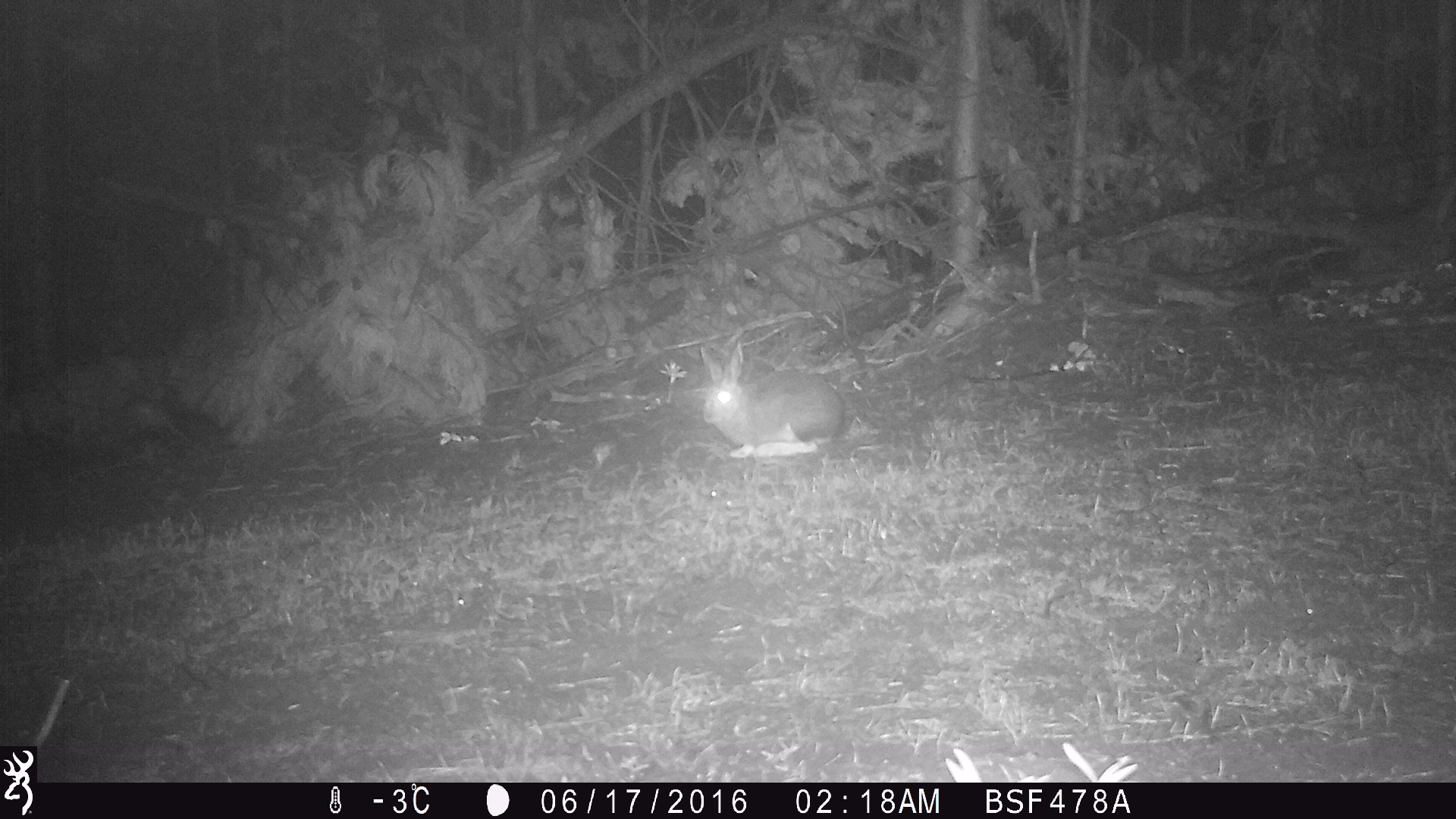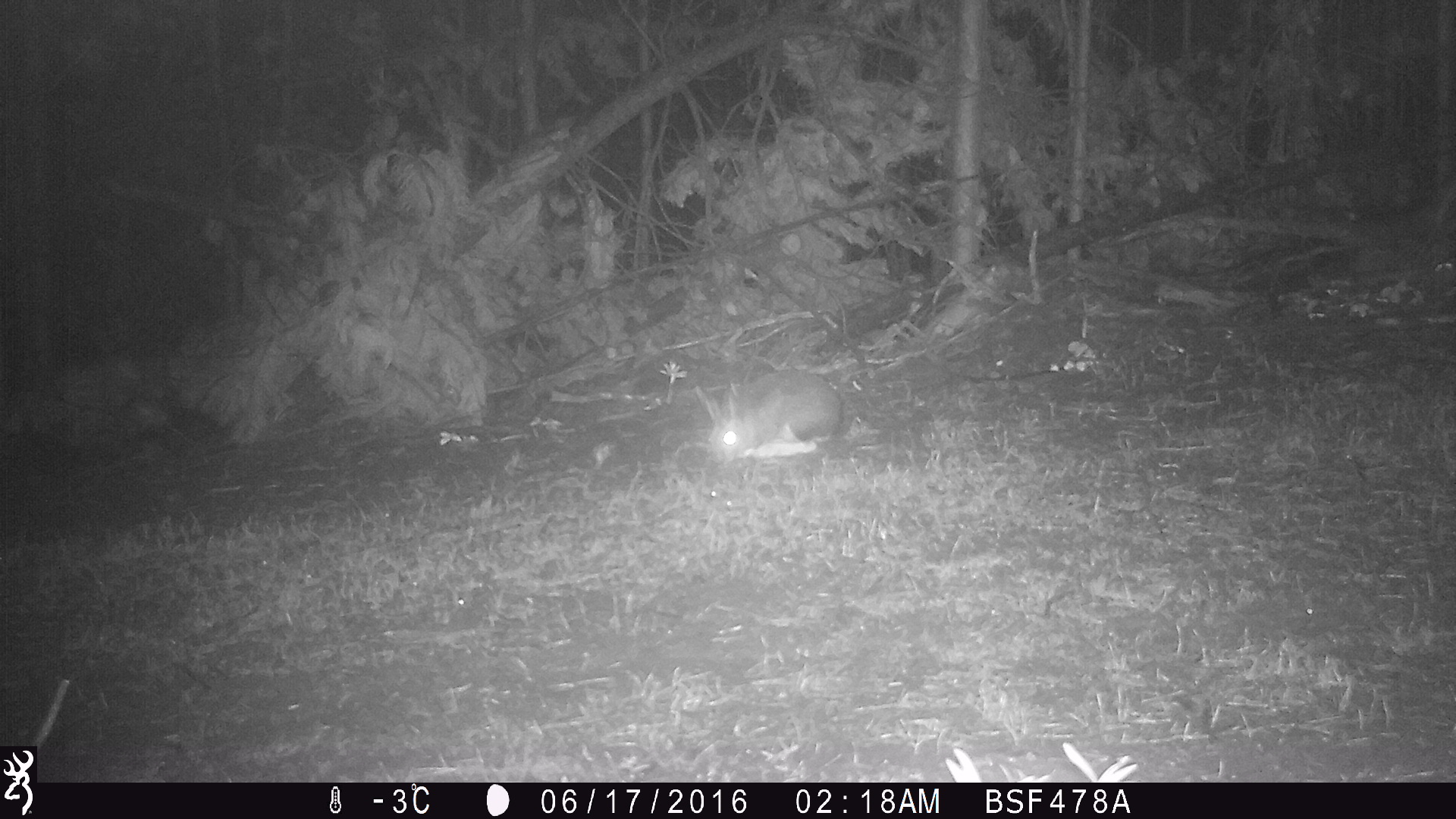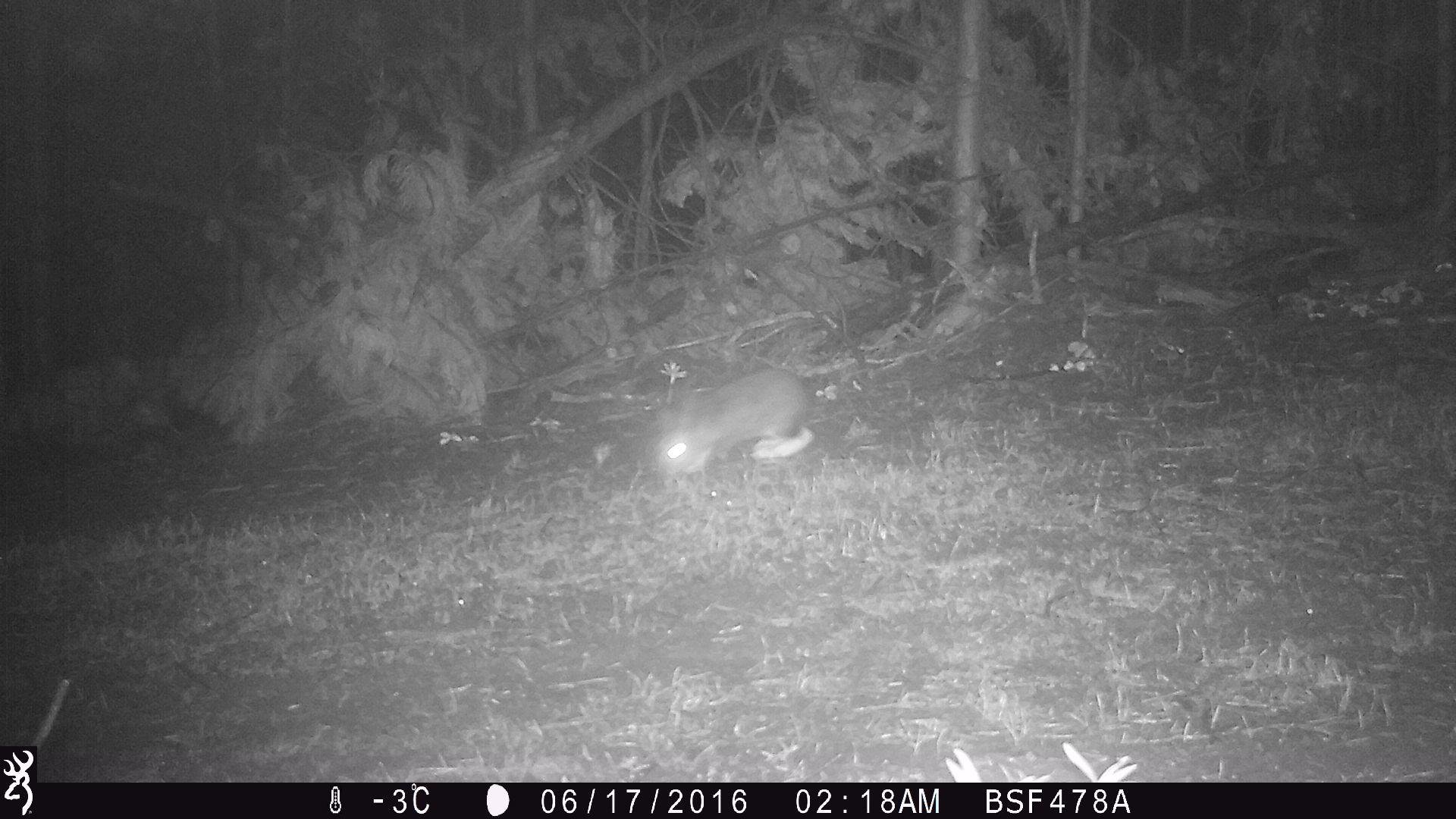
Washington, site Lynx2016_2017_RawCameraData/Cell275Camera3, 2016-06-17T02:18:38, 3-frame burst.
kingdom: Animalia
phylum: Chordata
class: Mammalia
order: Lagomorpha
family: Leporidae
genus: Lepus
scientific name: Lepus americanus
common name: snowshoe hare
Lepus americanus (snowshoe hare). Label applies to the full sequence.